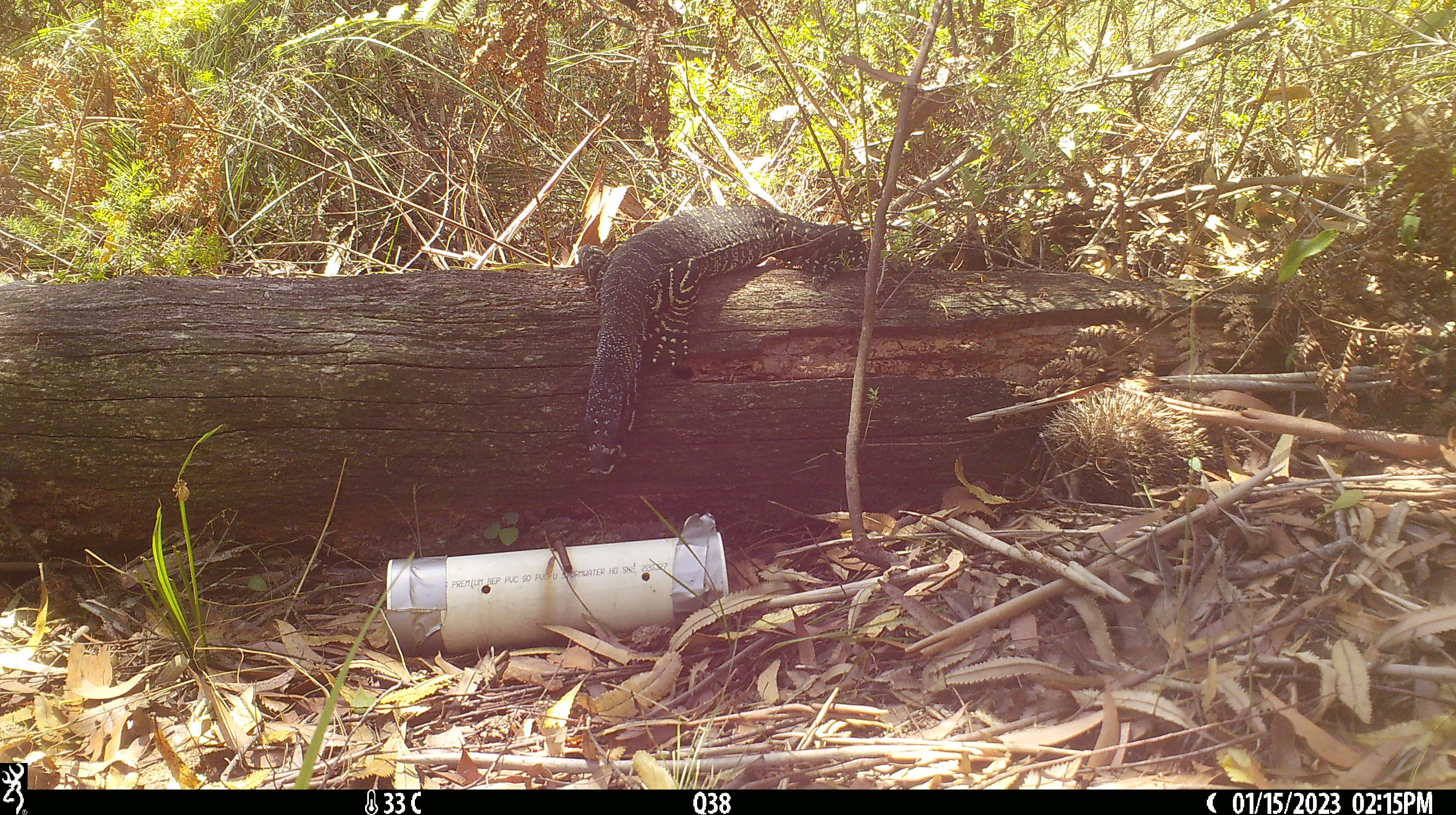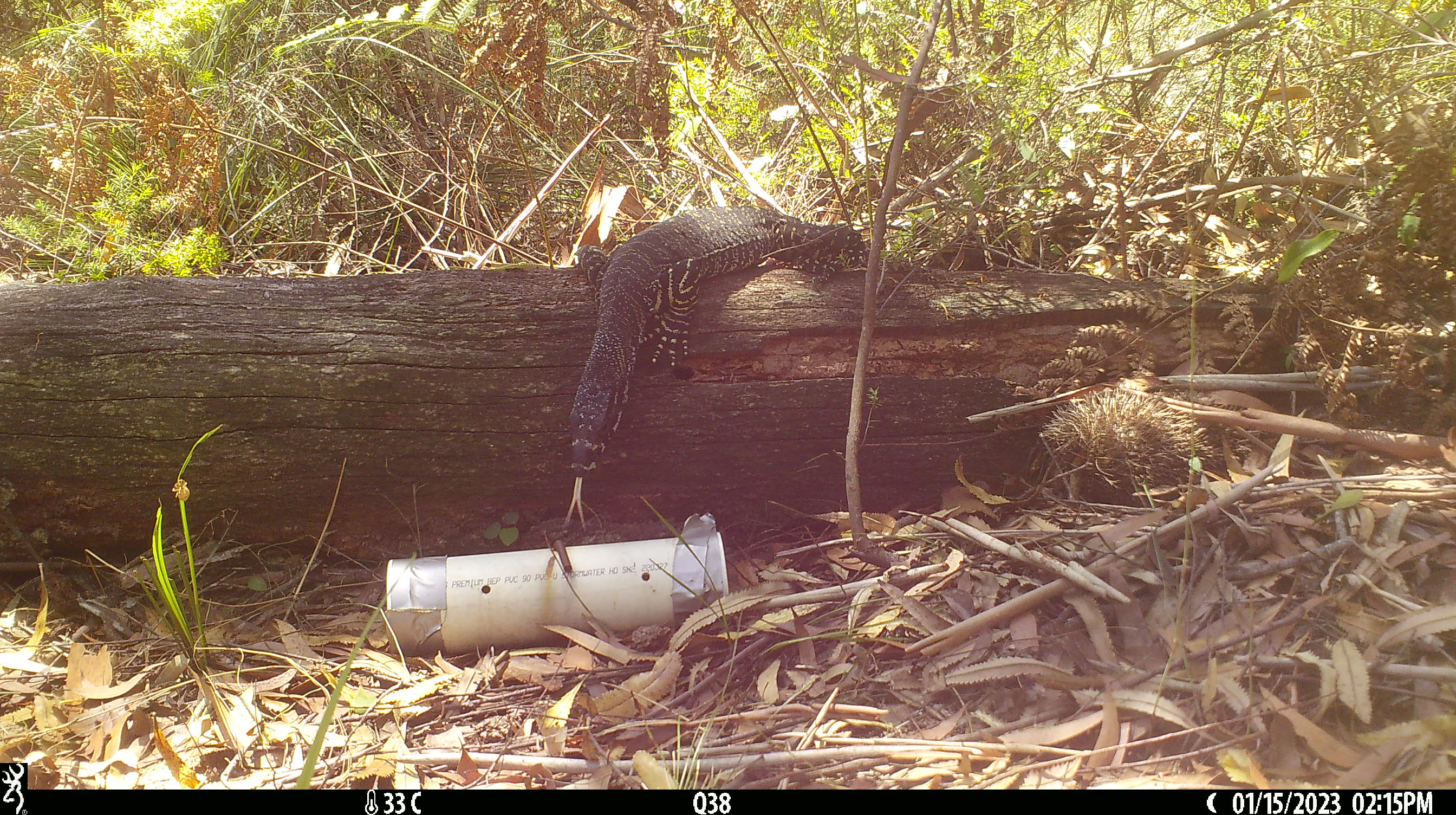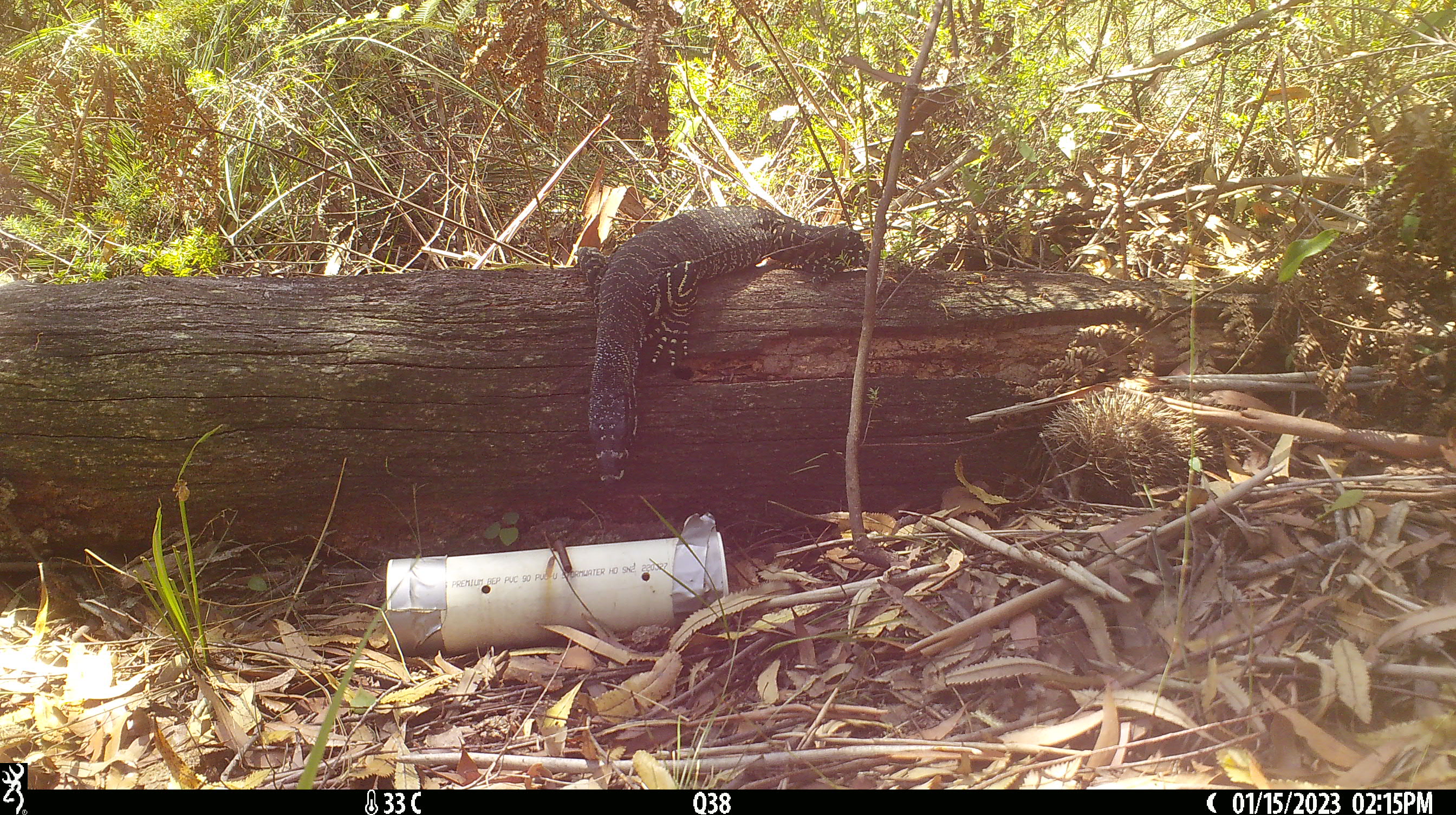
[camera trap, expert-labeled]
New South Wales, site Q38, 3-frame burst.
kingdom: Animalia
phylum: Chordata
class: Reptilia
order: Squamata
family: Varanidae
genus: Varanus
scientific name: Varanus varius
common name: lace monitor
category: goanna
Goanna (lace monitor) (Varanus varius).